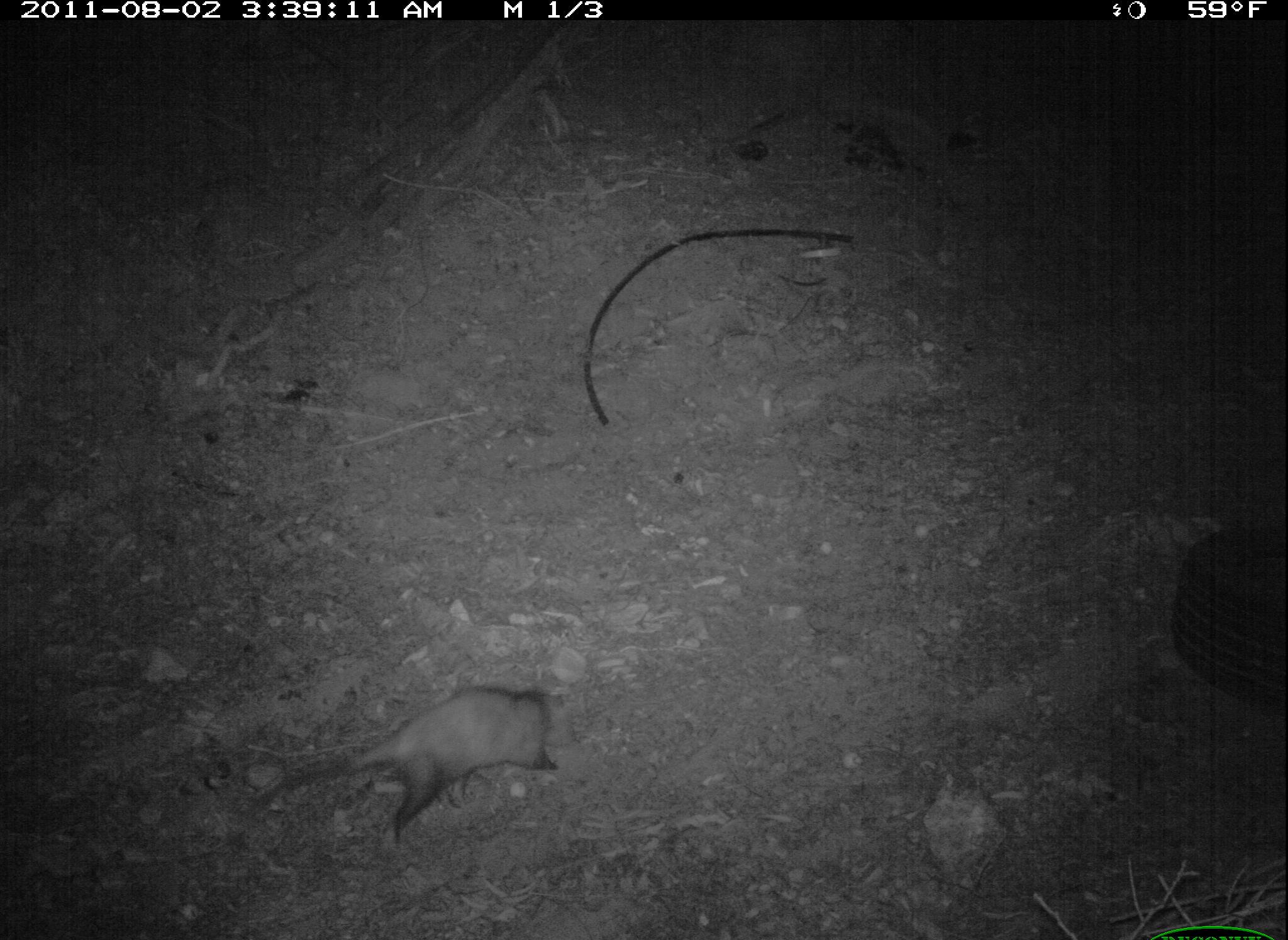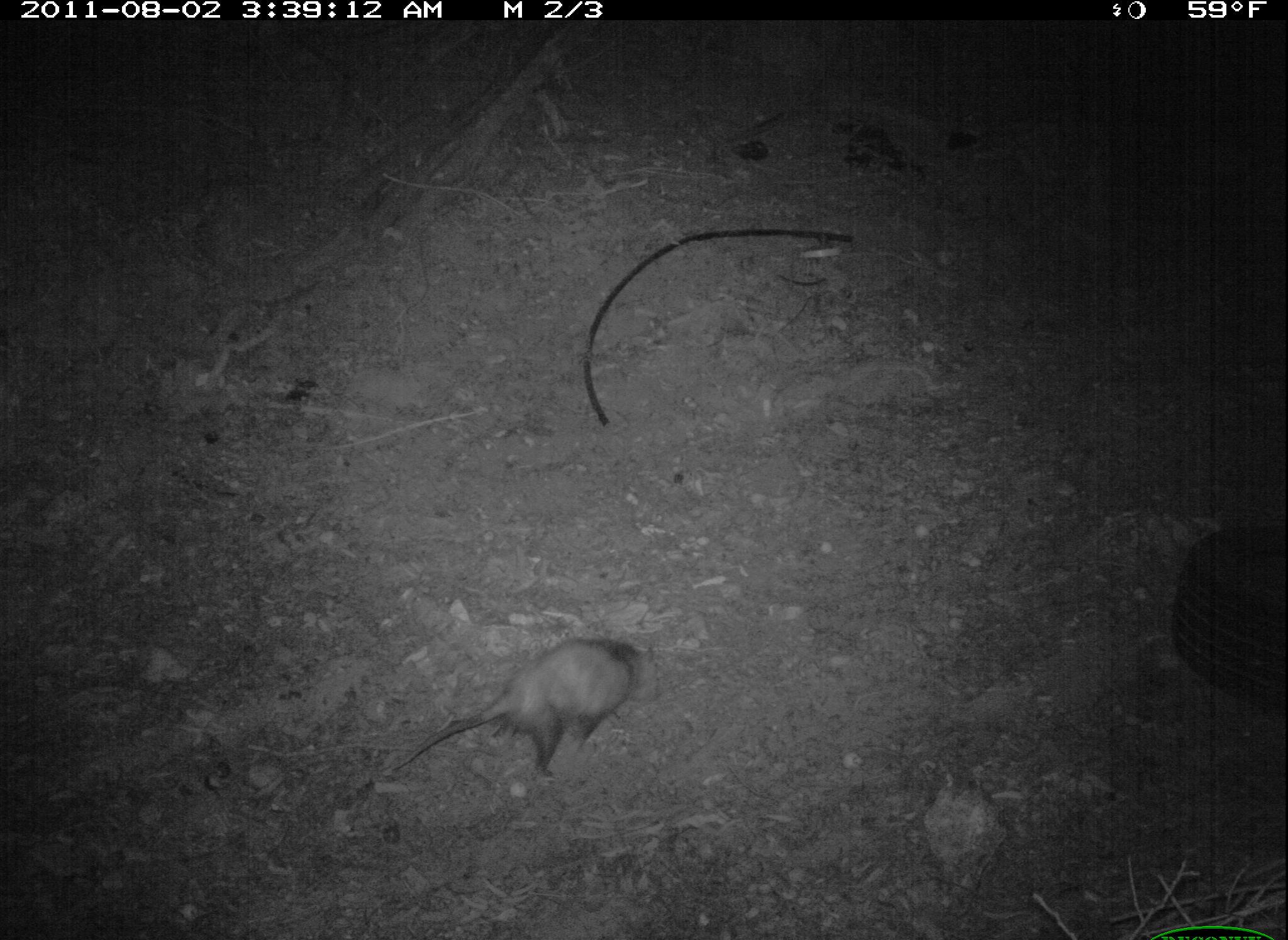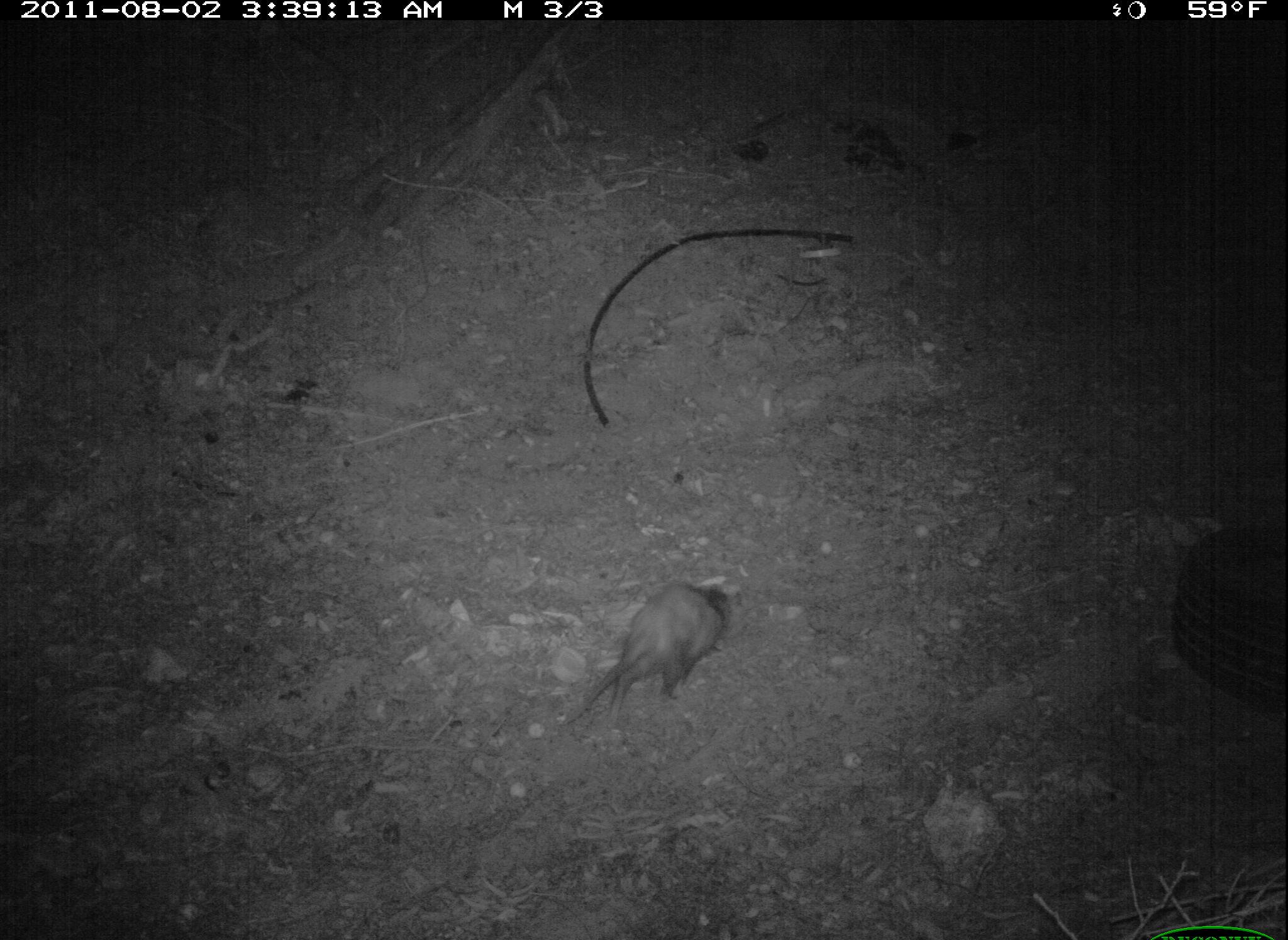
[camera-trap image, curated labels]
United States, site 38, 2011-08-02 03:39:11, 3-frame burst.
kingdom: Animalia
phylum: Chordata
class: Mammalia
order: Didelphimorphia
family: Didelphidae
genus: Didelphis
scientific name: Didelphis virginiana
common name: virginia opossum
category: opossum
Opossum (virginia opossum) (Didelphis virginiana).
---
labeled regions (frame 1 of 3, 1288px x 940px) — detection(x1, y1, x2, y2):
opossum: detection(269, 688, 586, 847)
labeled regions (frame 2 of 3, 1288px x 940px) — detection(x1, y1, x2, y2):
opossum: detection(390, 625, 679, 776)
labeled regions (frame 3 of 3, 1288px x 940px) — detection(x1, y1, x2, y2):
opossum: detection(552, 570, 749, 731)